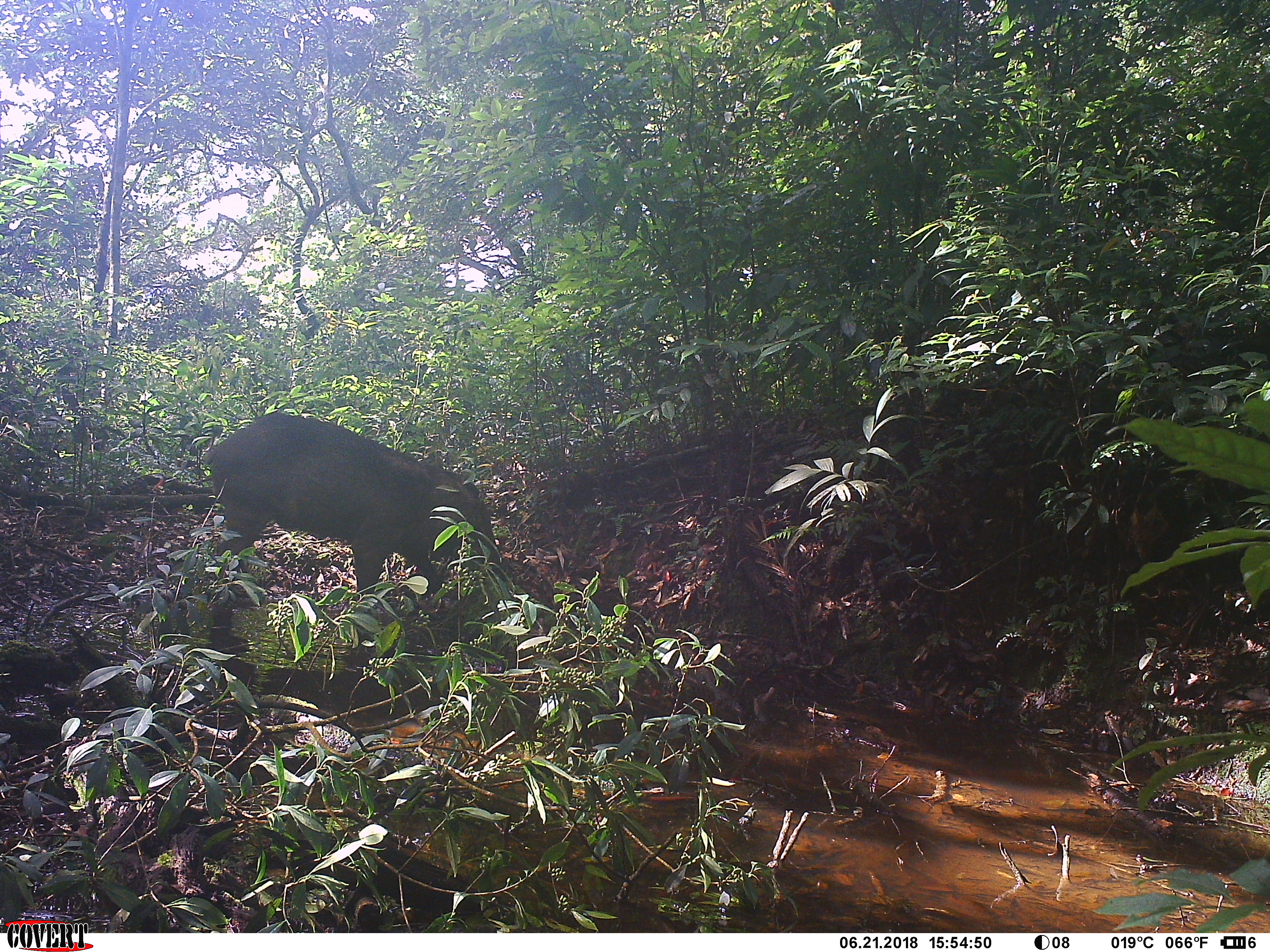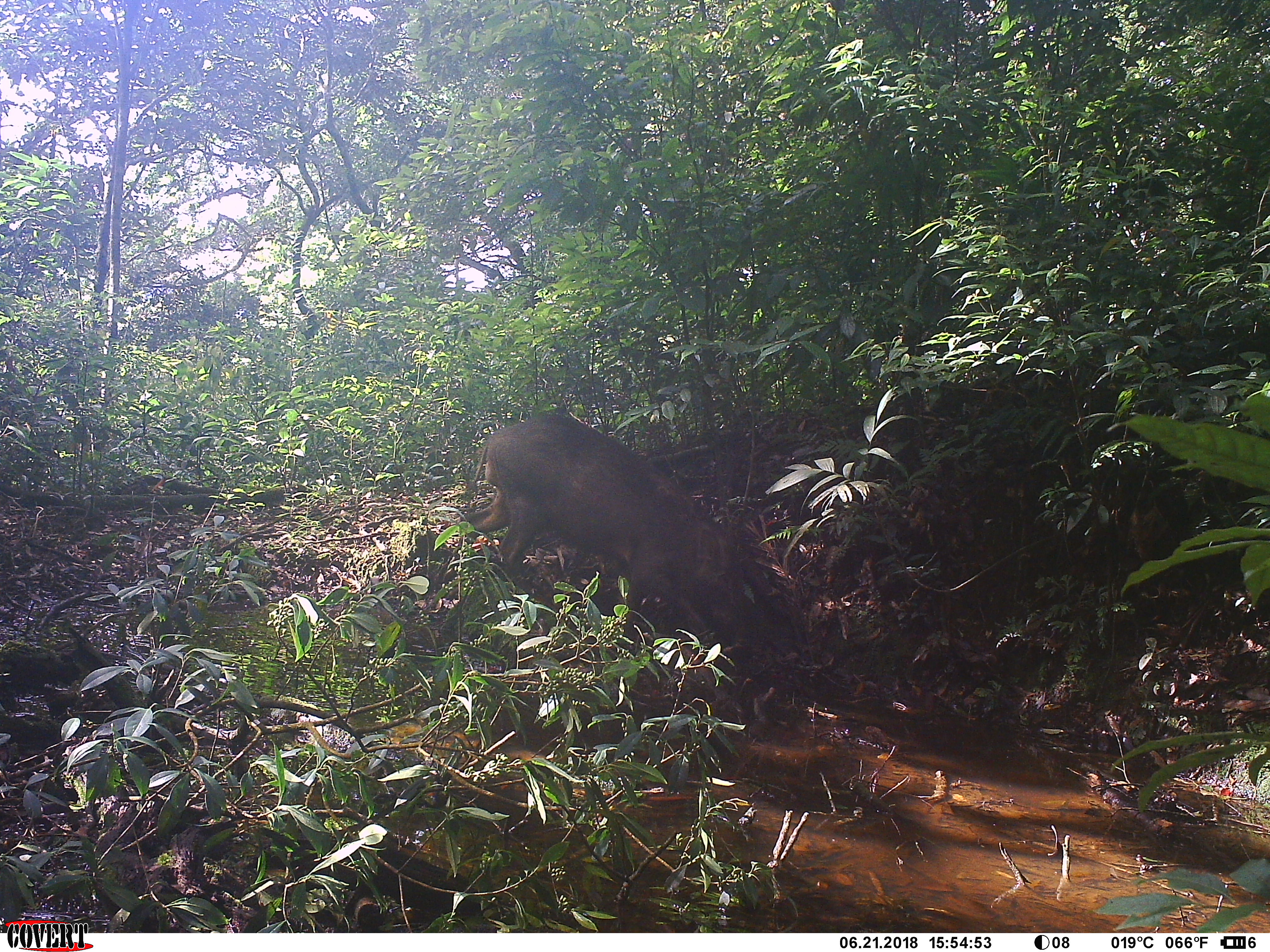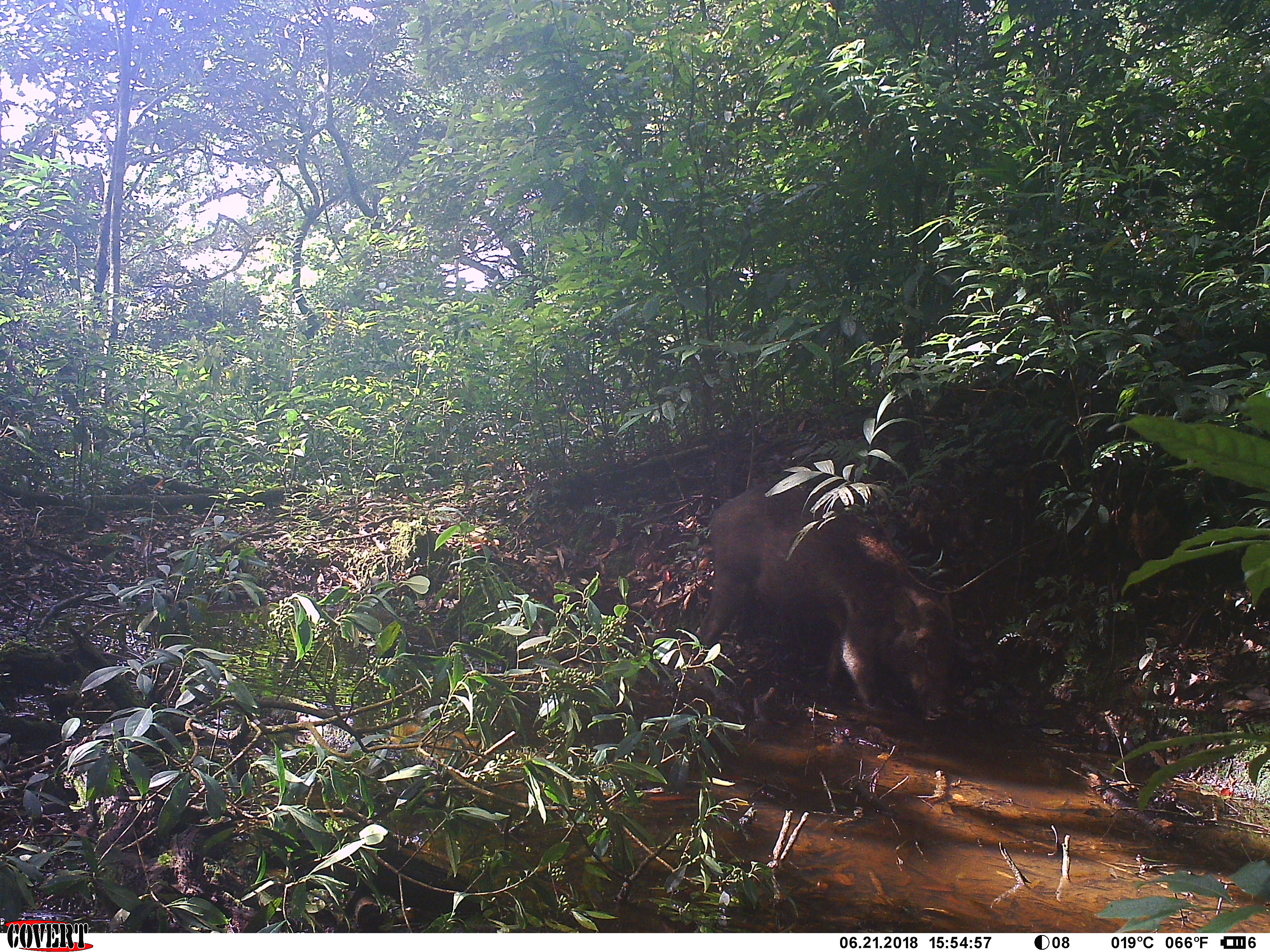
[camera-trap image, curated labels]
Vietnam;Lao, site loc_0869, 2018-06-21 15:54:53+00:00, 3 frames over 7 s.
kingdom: Animalia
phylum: Chordata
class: Mammalia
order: Artiodactyla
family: Suidae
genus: Sus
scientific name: Sus scrofa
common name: eurasian wild pig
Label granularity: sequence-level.